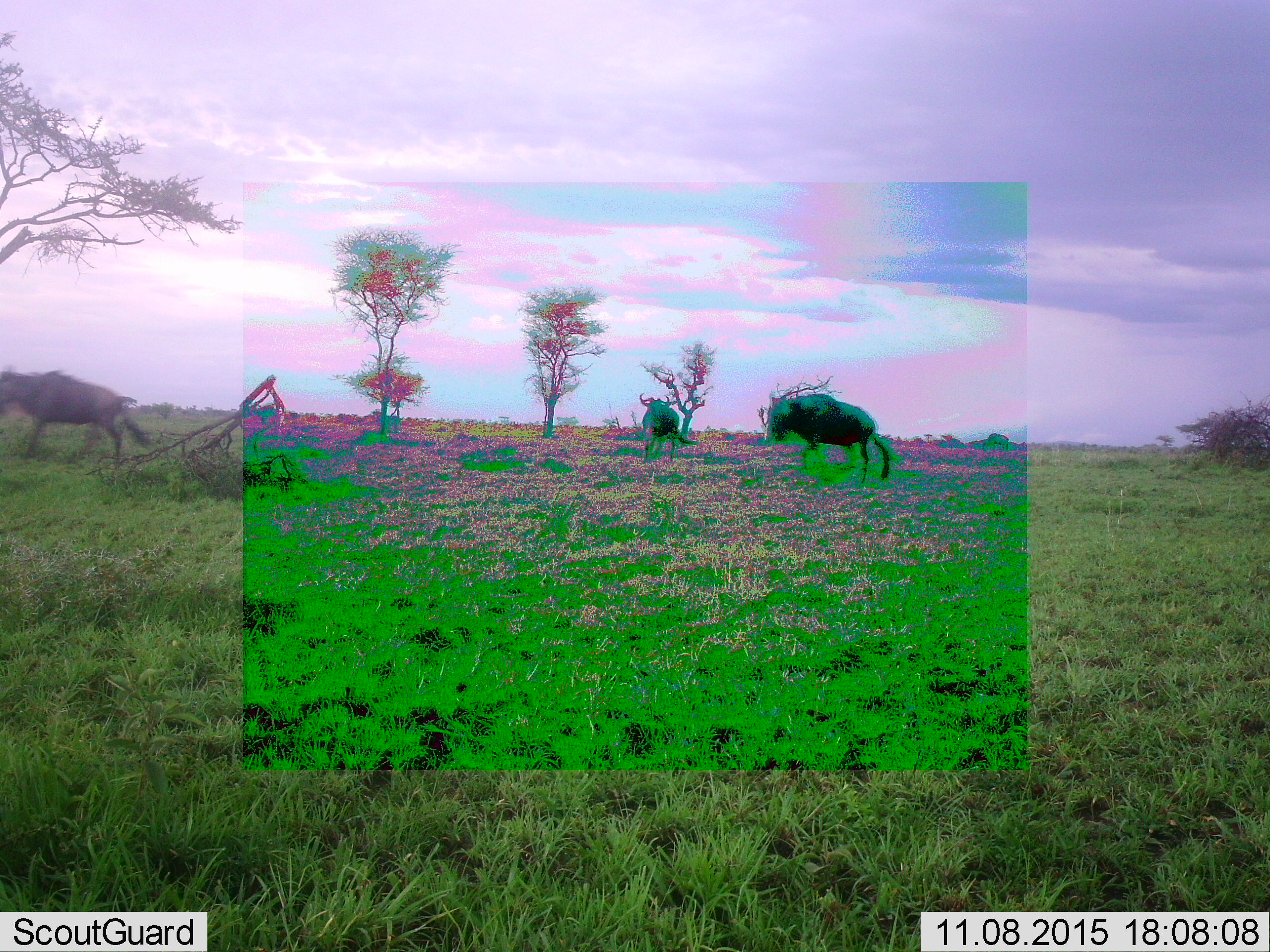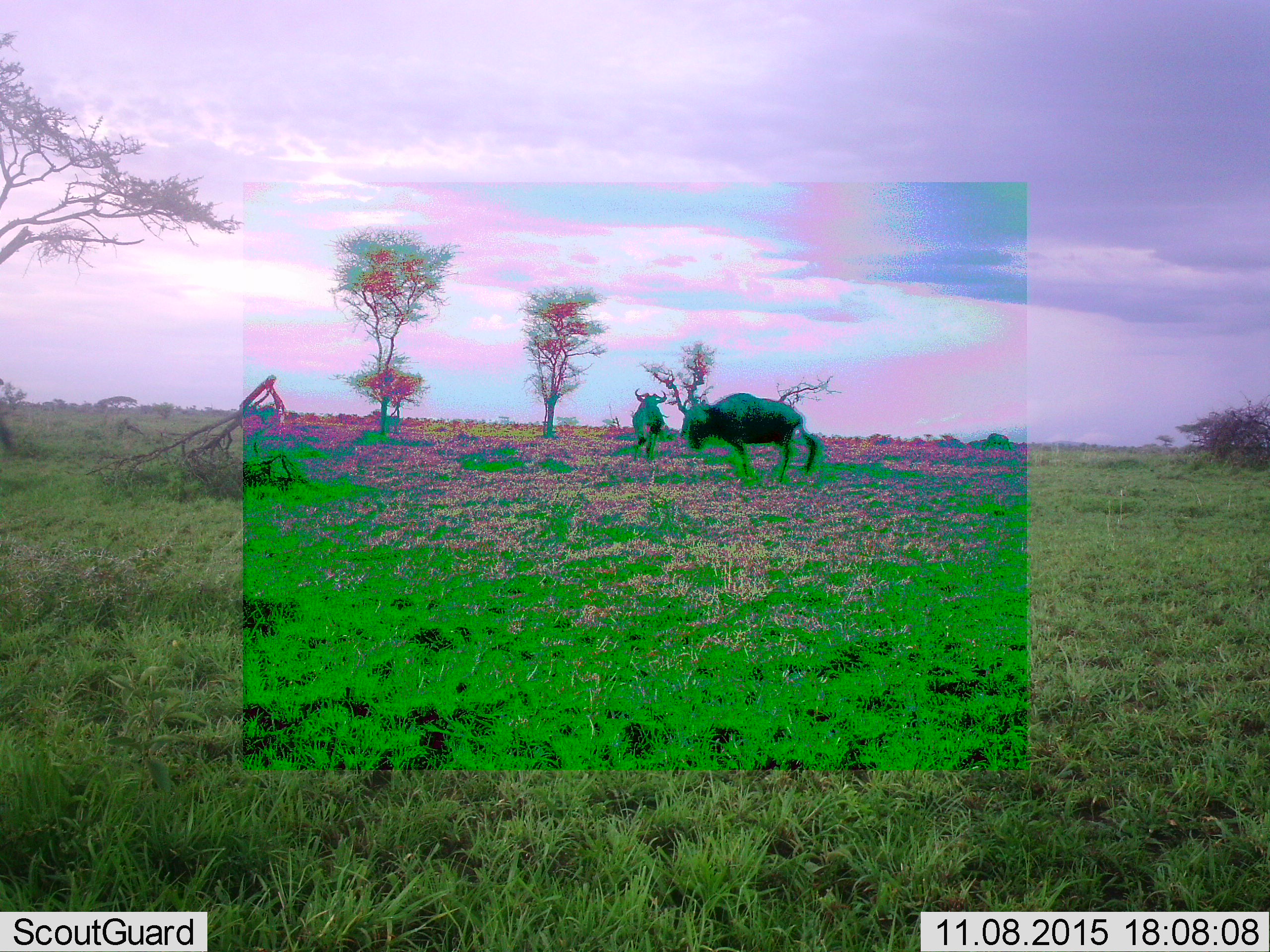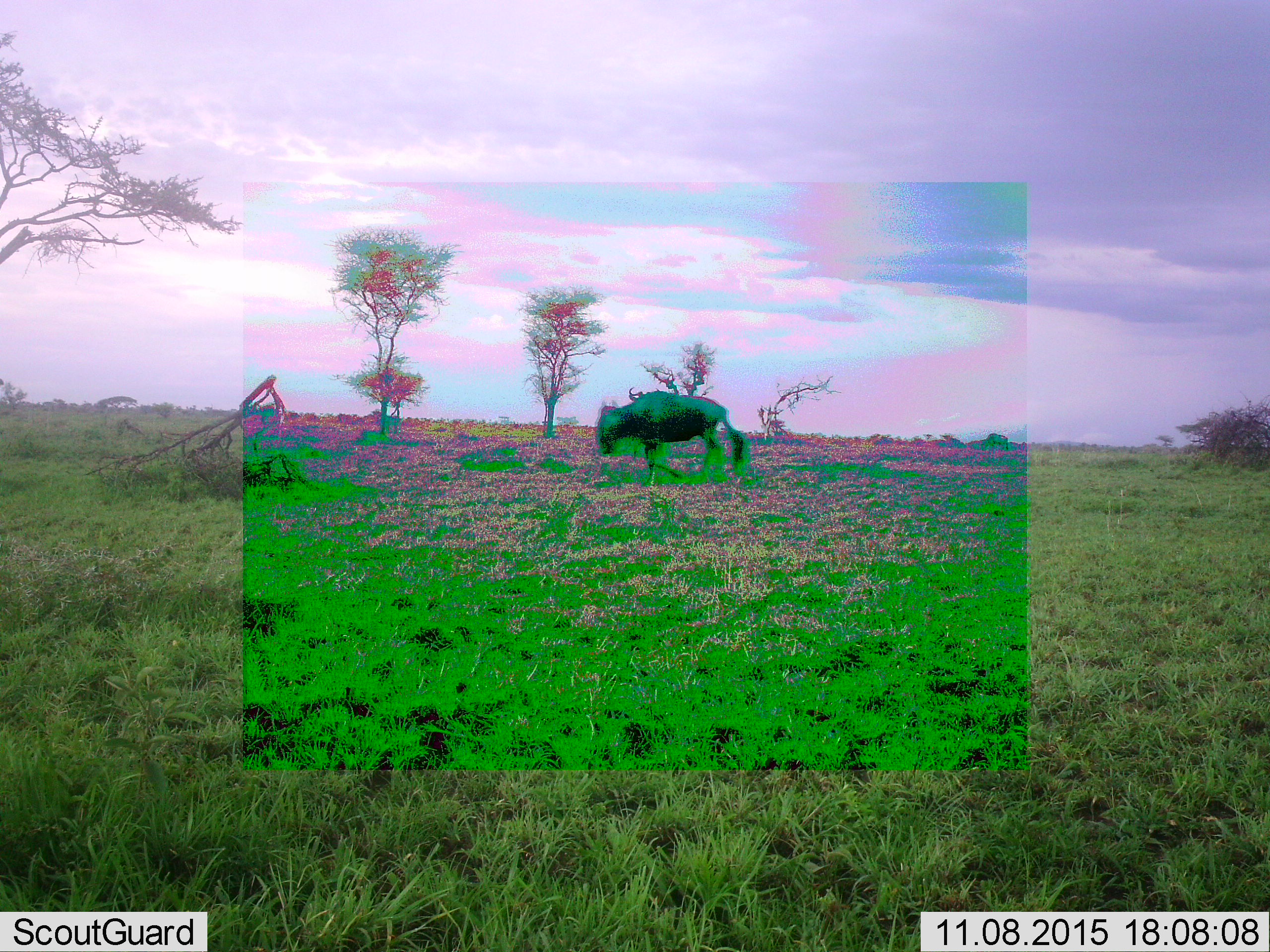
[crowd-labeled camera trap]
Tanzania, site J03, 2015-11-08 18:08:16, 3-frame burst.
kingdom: Animalia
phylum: Chordata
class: Mammalia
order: Artiodactyla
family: Bovidae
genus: Connochaetes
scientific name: Connochaetes taurinus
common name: blue wildebeest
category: wildebeest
Wildebeest (blue wildebeest) (Connochaetes taurinus), count 3. Behavior (volunteer vote fractions): standing 14%, resting 0%, moving 100%, interacting 0%. Young present (vote fraction): 0%. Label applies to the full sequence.